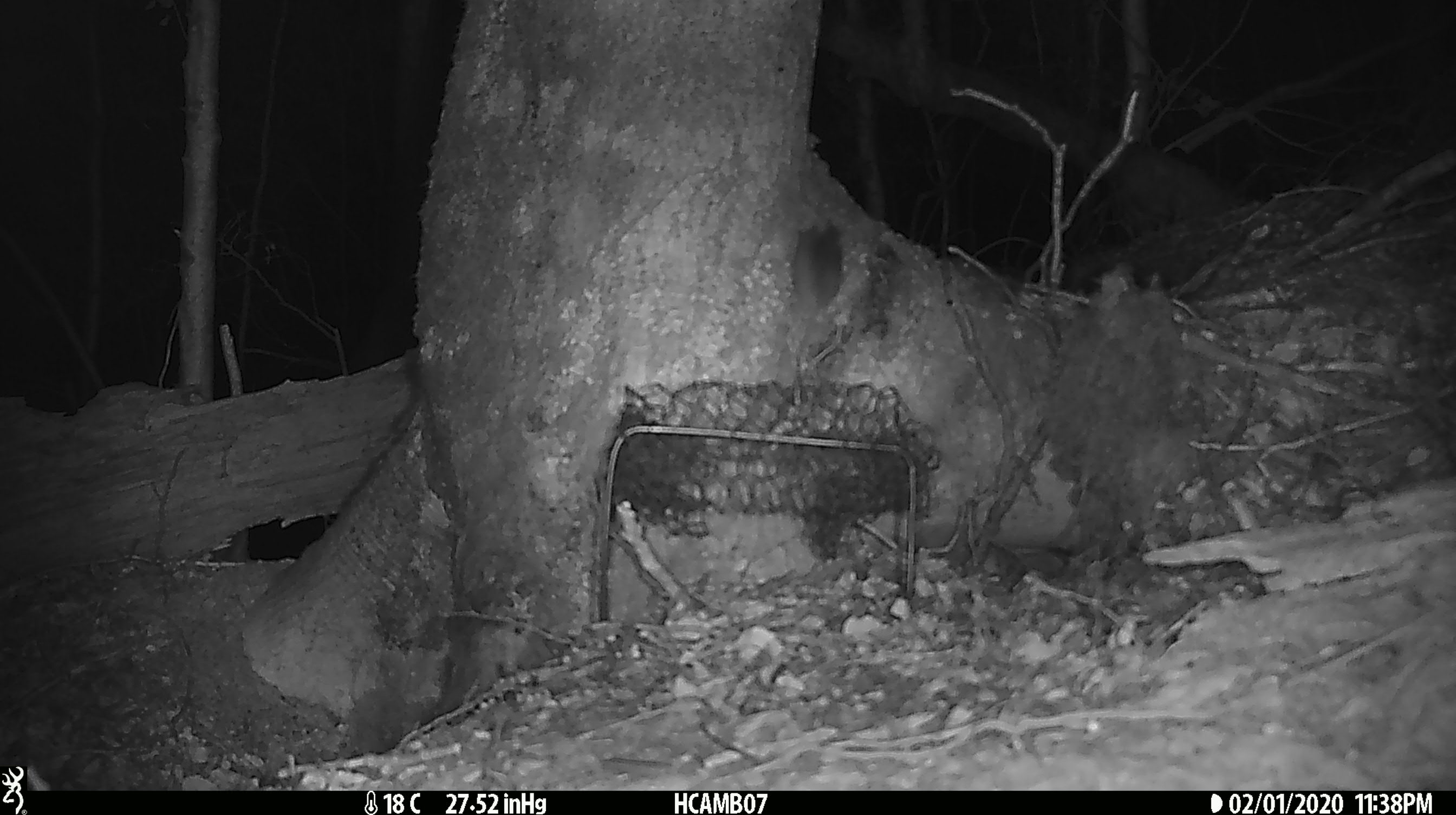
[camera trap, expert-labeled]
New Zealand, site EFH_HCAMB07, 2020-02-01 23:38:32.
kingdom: Animalia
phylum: Chordata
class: Mammalia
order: Rodentia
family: Muridae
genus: Mus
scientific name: Mus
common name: mouse